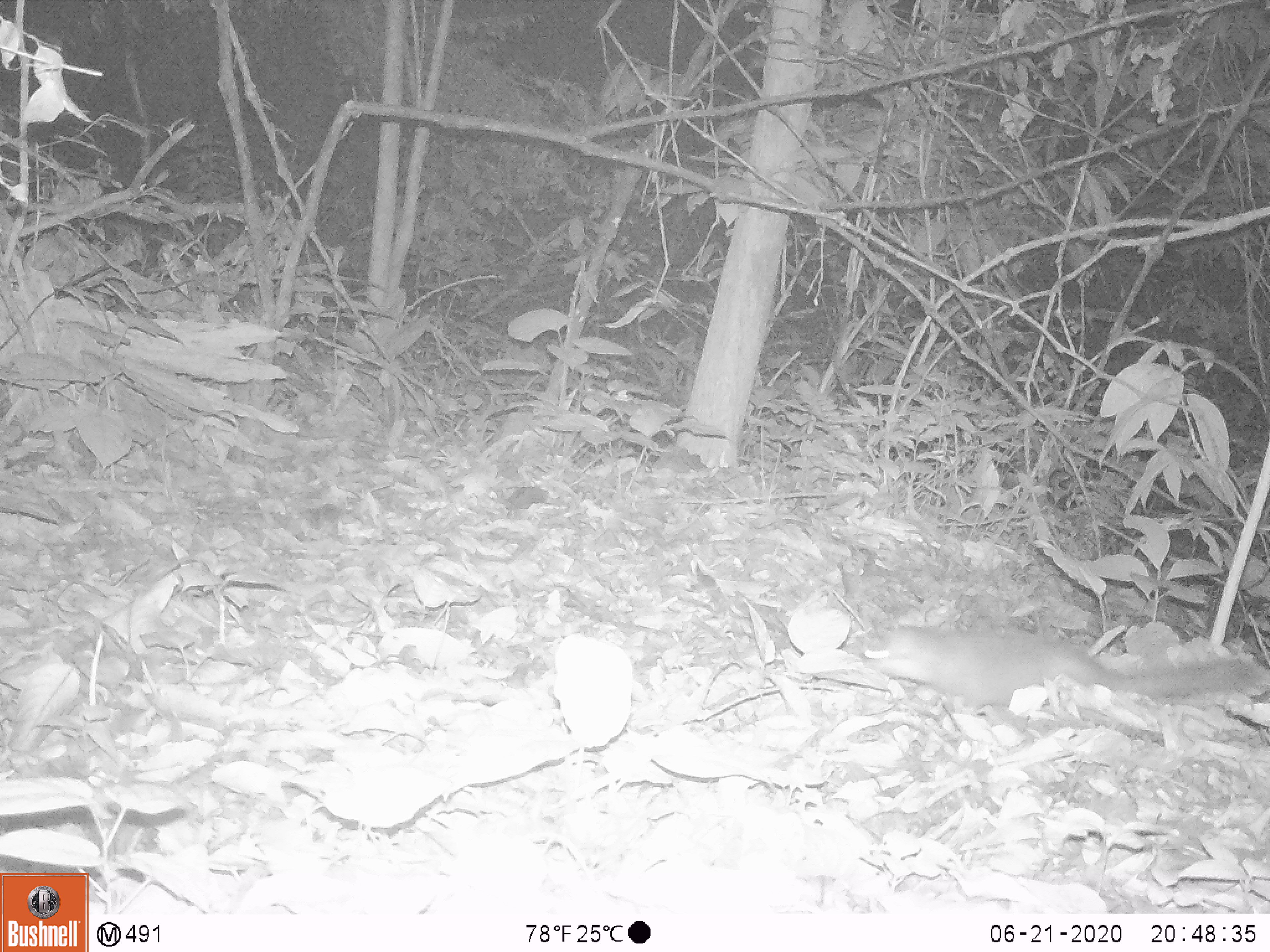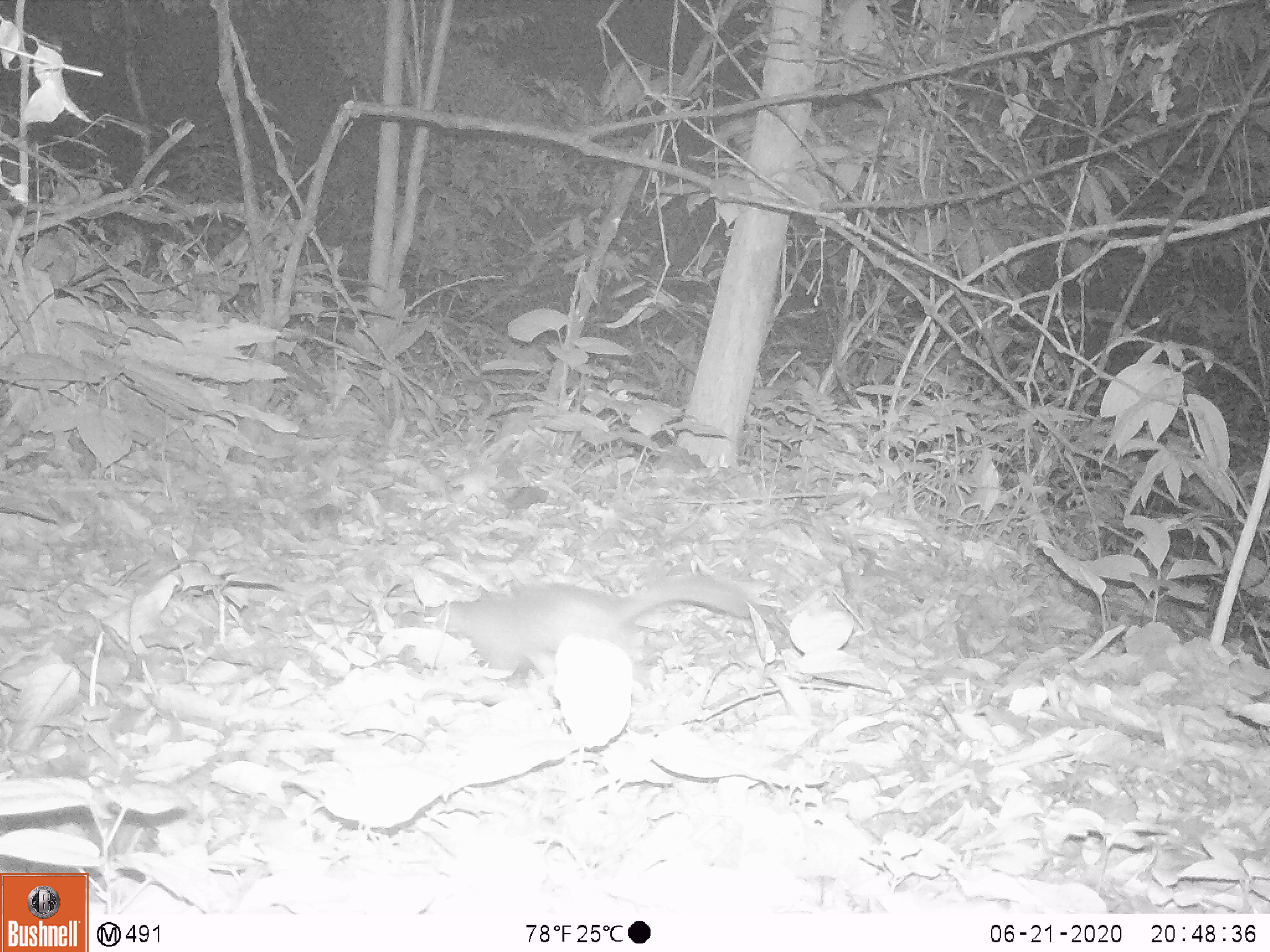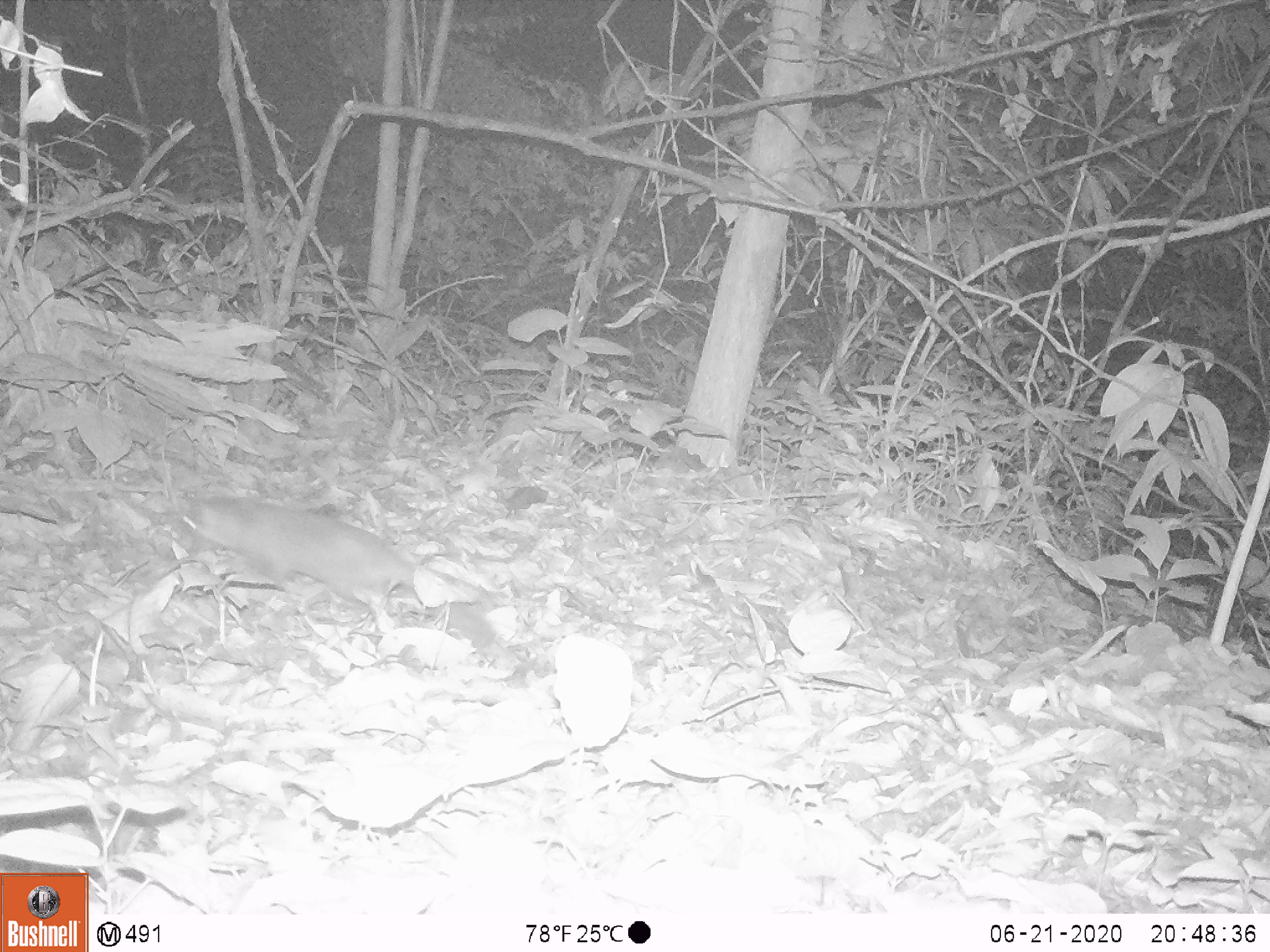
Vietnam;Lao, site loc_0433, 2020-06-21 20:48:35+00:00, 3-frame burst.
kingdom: Animalia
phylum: Chordata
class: Mammalia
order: Carnivora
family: Mustelidae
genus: Melogale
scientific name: Melogale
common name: ferret badger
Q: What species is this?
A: Ferret badger (Melogale).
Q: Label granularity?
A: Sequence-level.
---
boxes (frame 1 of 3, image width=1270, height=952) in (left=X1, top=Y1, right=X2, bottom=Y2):
ferret badger: (left=860, top=622, right=1259, bottom=729)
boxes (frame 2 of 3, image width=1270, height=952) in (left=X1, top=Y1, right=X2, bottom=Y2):
ferret badger: (left=424, top=573, right=750, bottom=684)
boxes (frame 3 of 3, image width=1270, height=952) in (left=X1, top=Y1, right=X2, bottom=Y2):
ferret badger: (left=188, top=495, right=499, bottom=651)